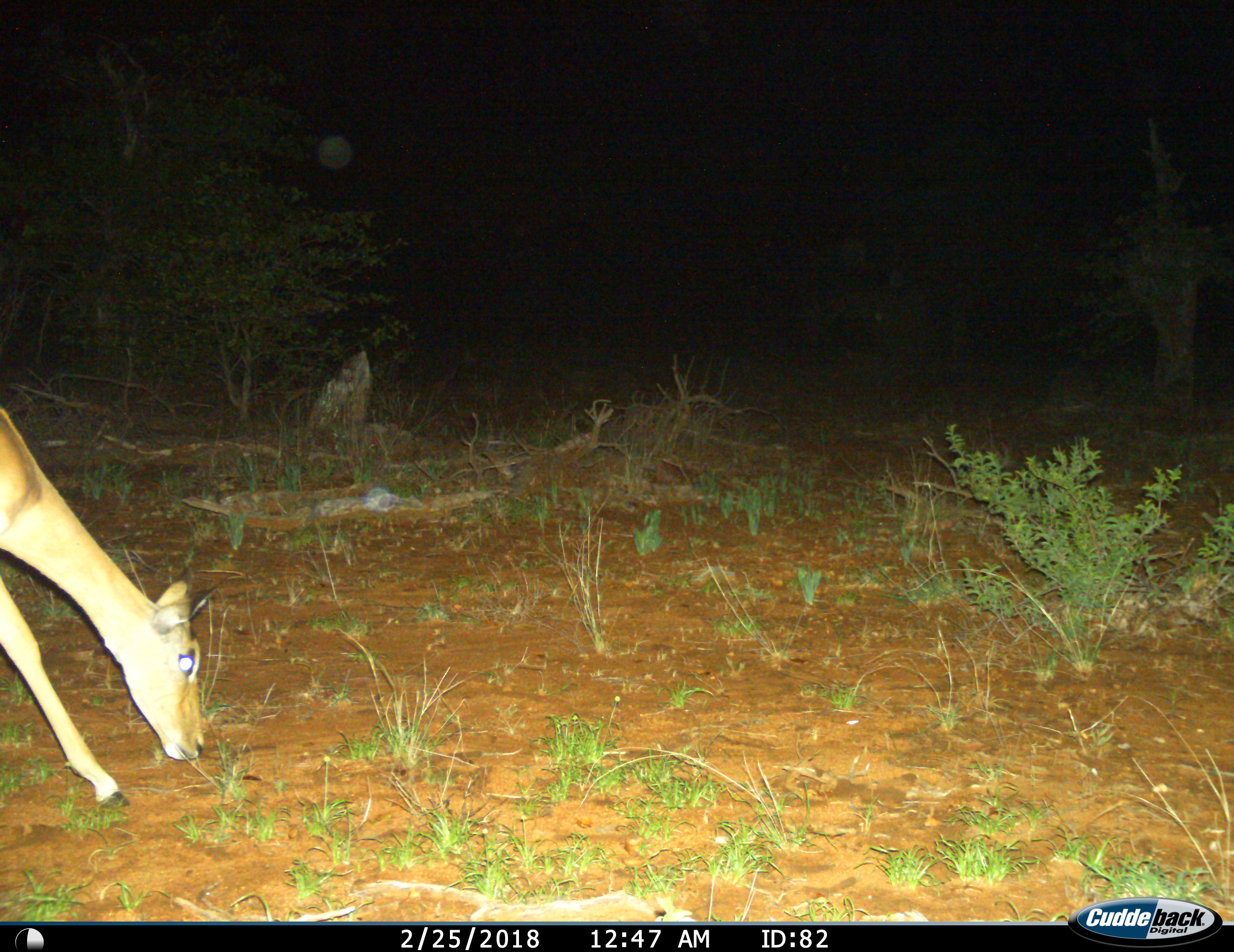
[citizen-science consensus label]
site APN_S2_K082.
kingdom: Animalia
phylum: Chordata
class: Mammalia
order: Artiodactyla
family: Bovidae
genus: Aepyceros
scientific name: Aepyceros melampus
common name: impala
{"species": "impala (Aepyceros melampus)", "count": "1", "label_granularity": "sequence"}